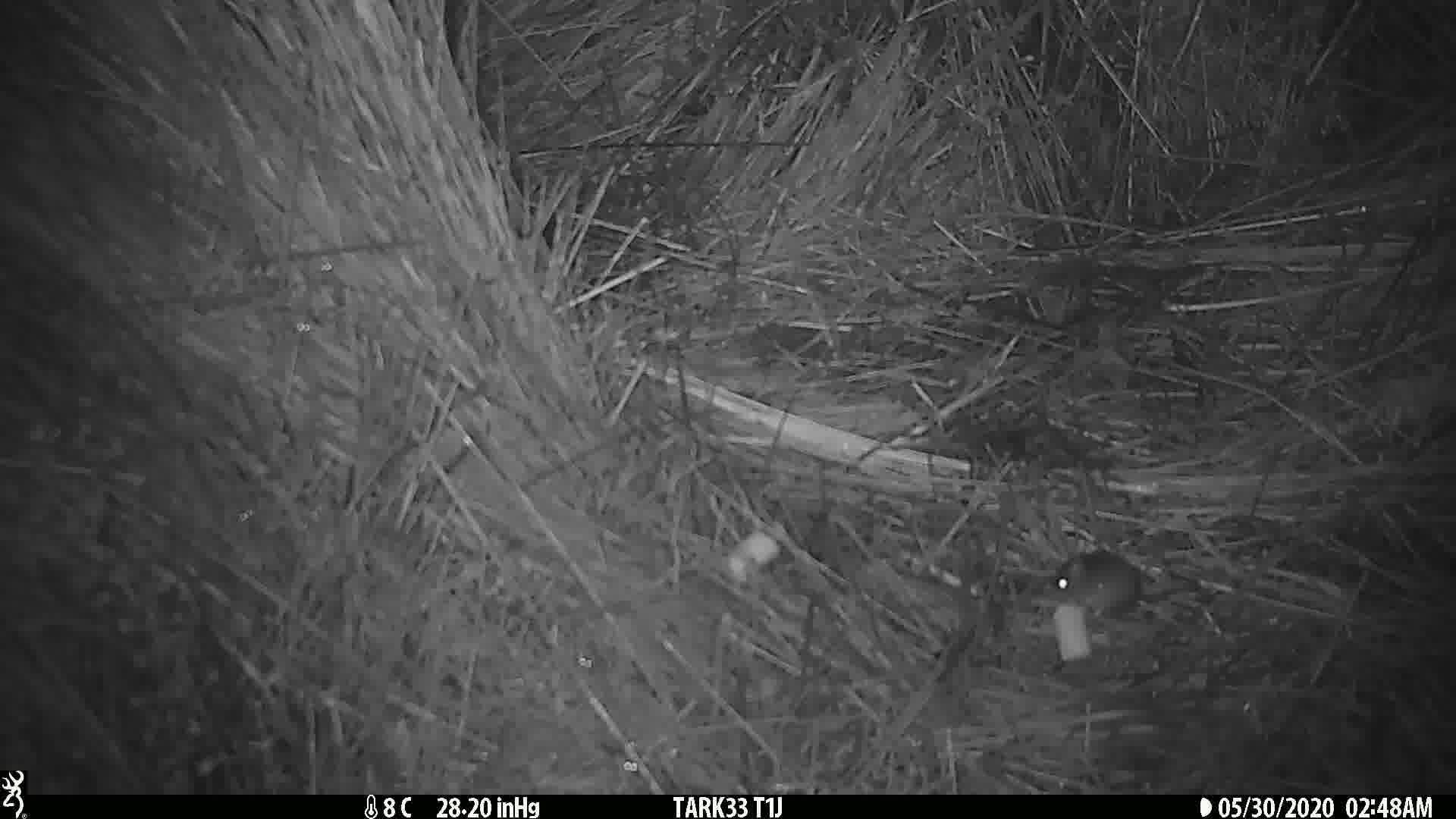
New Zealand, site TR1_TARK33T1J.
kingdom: Animalia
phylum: Chordata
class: Mammalia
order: Rodentia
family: Muridae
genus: Mus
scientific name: Mus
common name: mouse